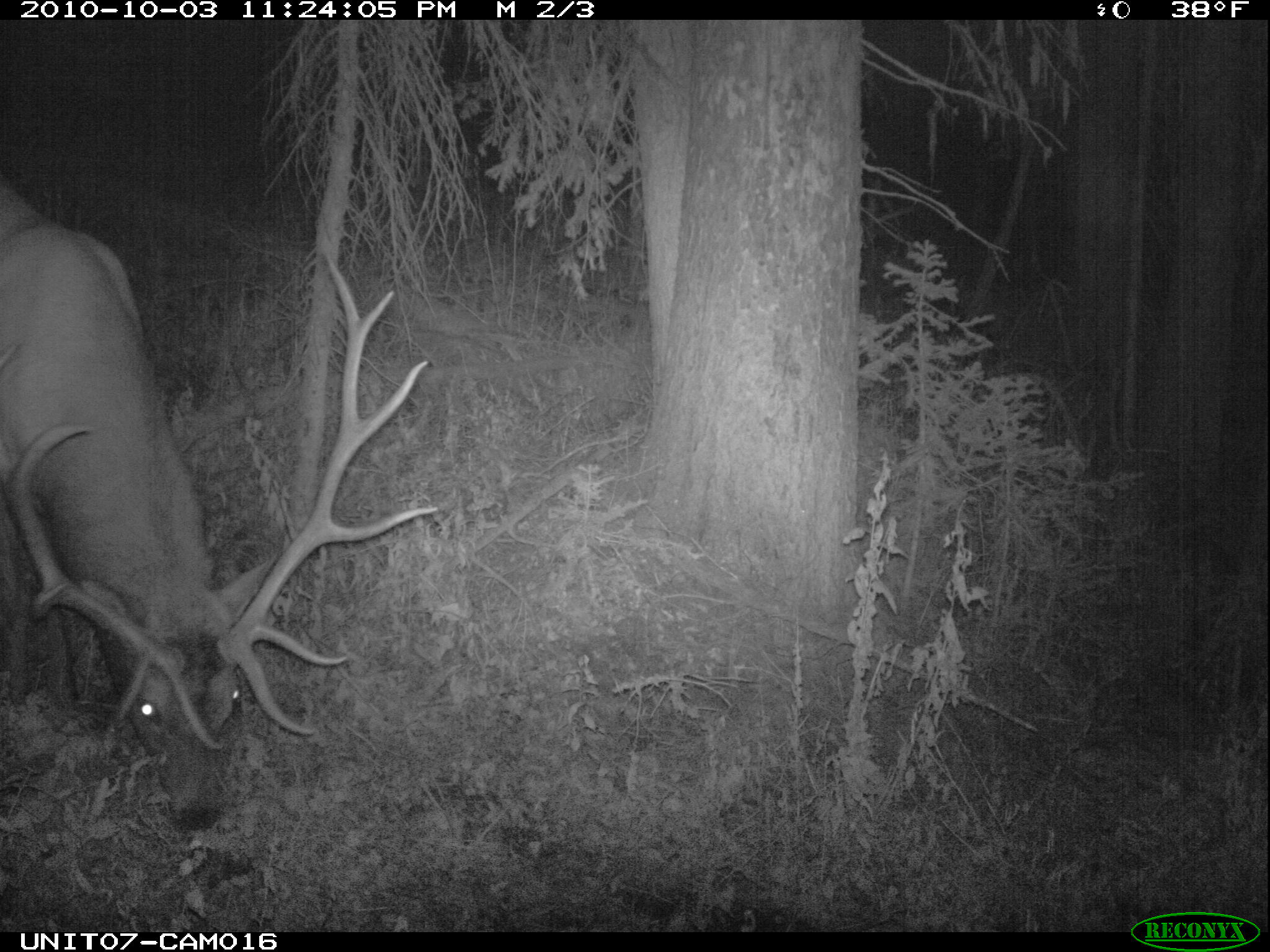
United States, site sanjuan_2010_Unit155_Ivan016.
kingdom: Animalia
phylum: Chordata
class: Mammalia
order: Artiodactyla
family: Cervidae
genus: Cervus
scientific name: Cervus elaphus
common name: red deer